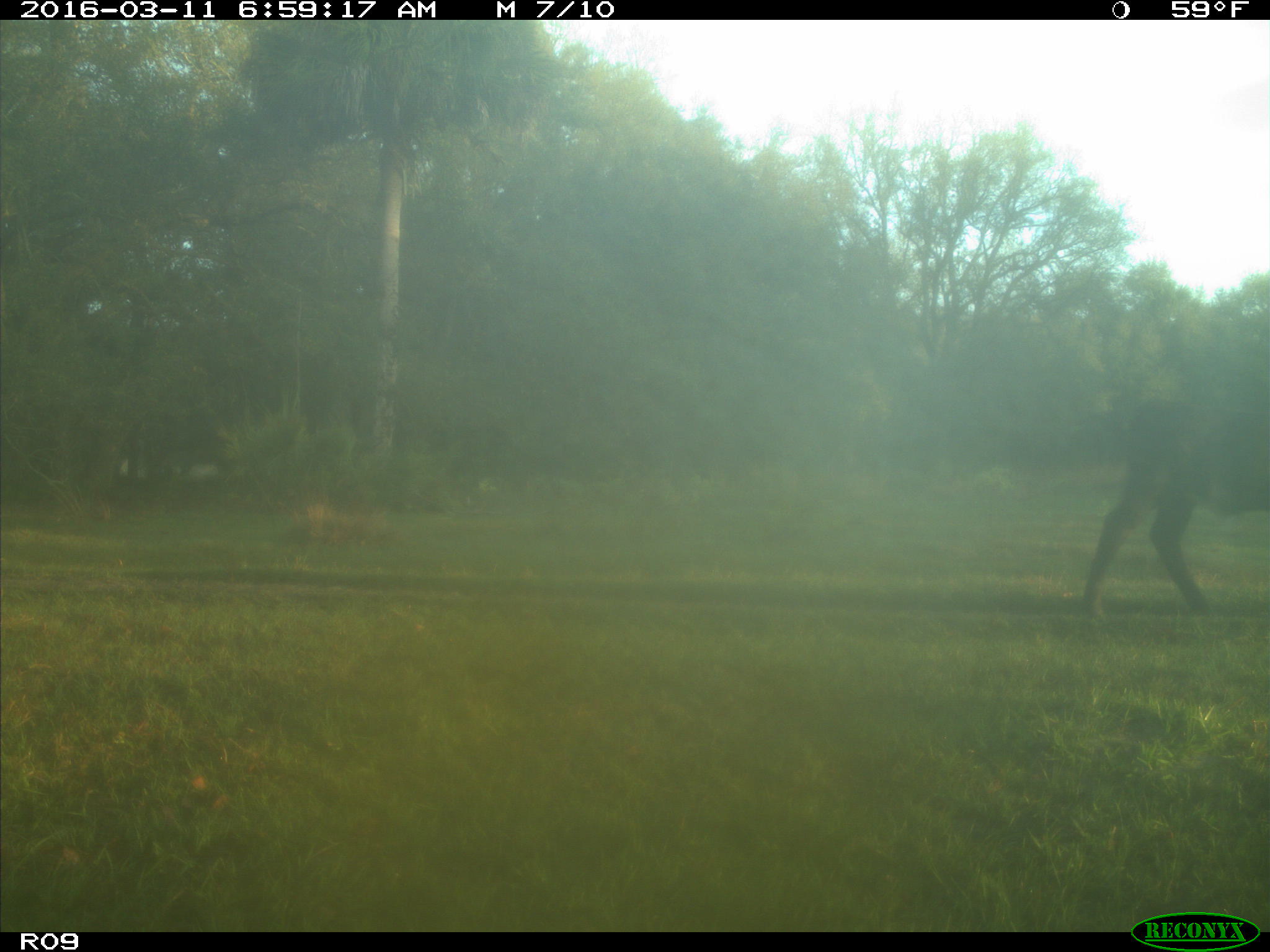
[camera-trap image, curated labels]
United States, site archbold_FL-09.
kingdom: Animalia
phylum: Chordata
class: Mammalia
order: Artiodactyla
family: Bovidae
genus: Bos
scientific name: Bos taurus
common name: domestic cow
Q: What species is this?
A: Bos taurus (domestic cow).